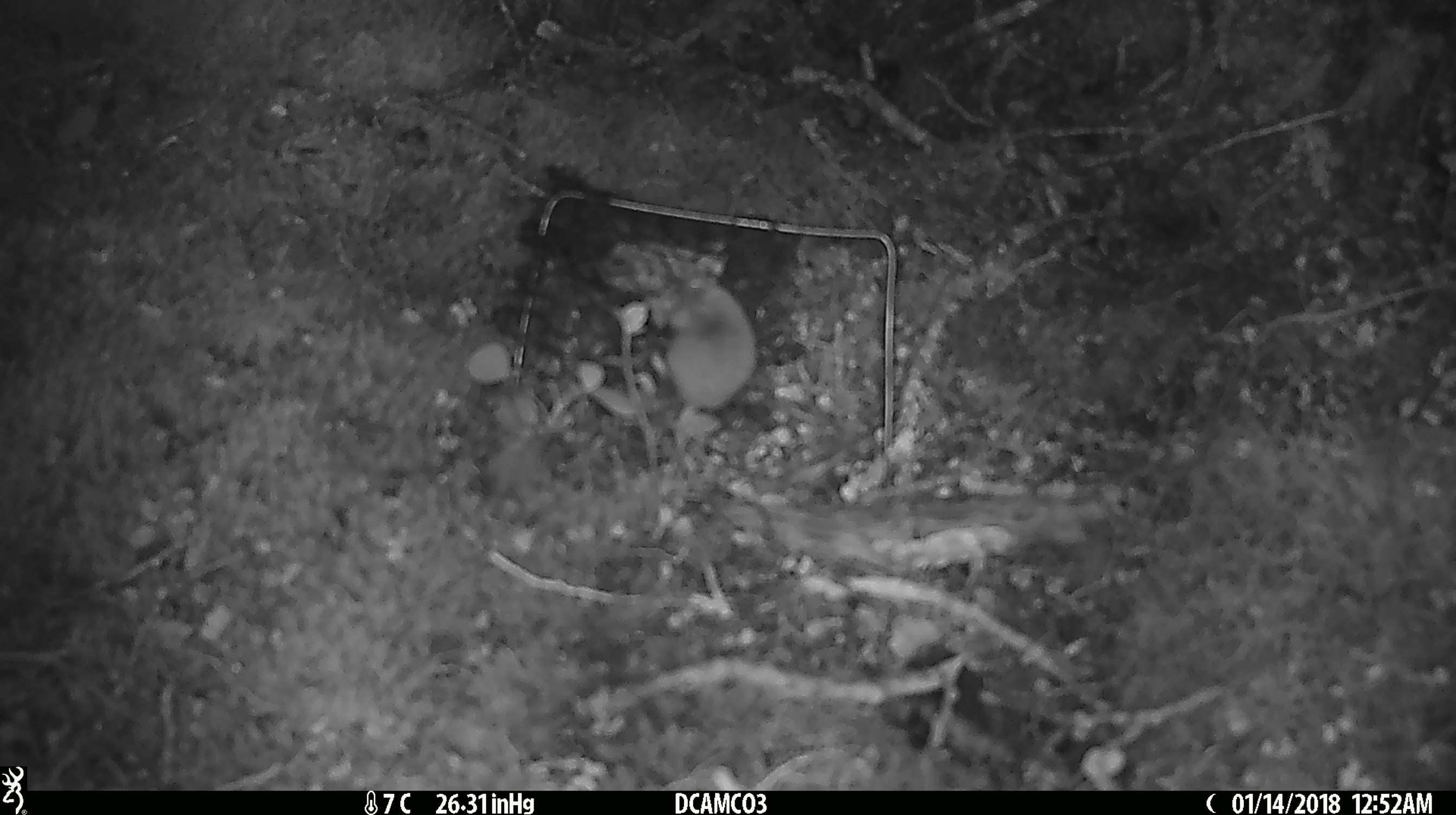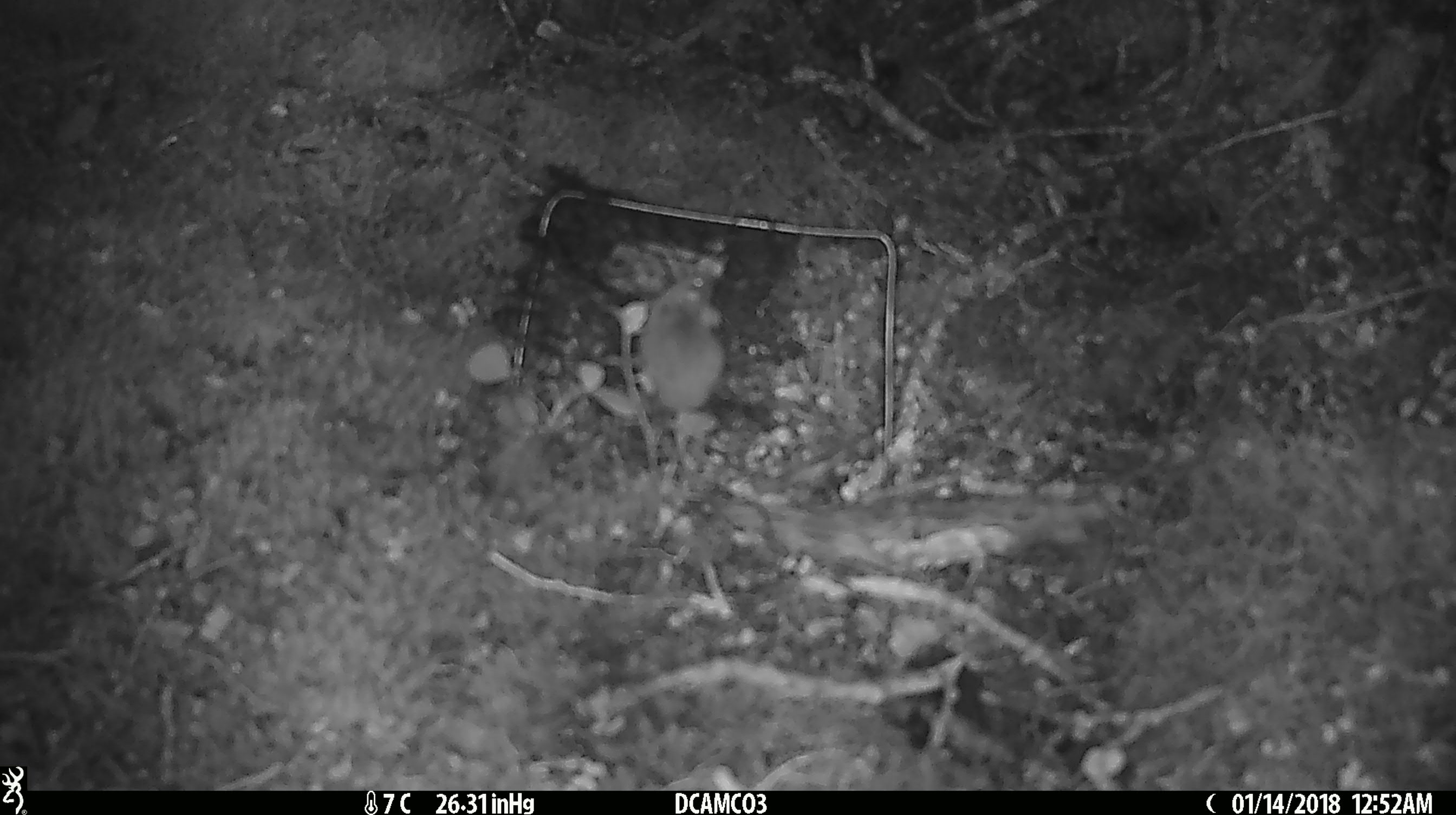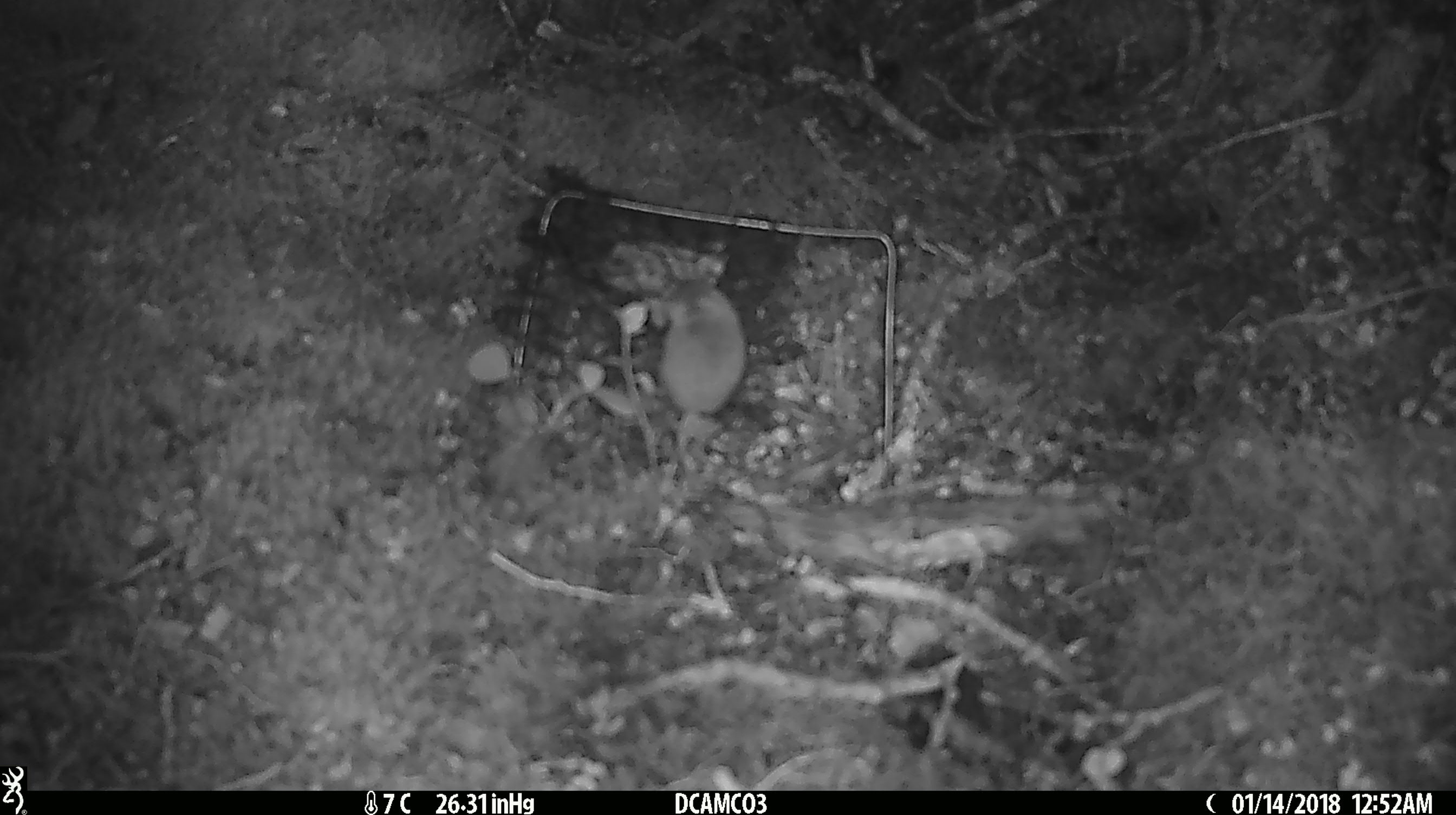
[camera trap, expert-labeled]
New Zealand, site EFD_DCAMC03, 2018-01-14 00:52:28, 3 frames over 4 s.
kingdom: Animalia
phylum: Chordata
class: Mammalia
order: Rodentia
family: Muridae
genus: Mus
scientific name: Mus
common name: mouse